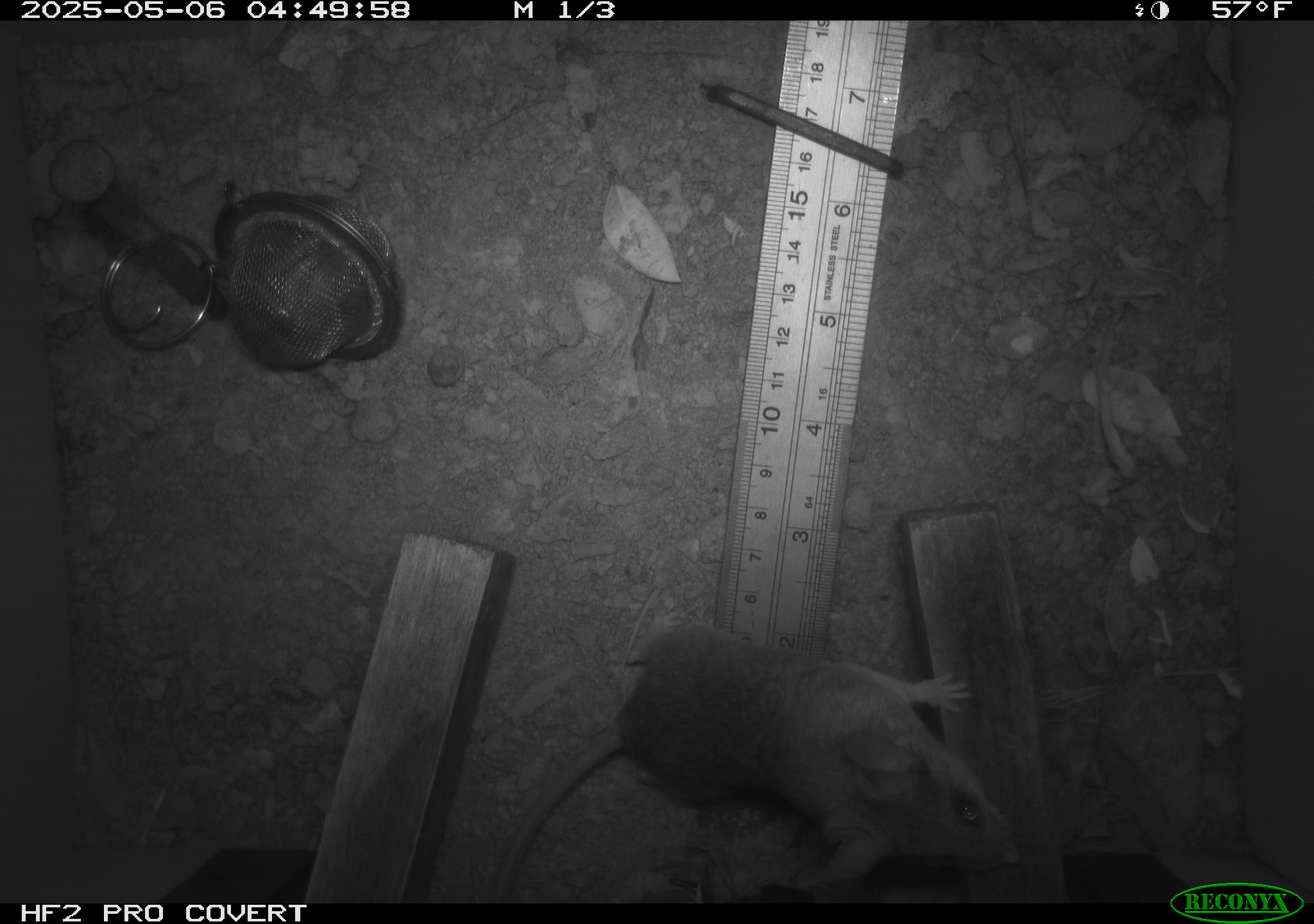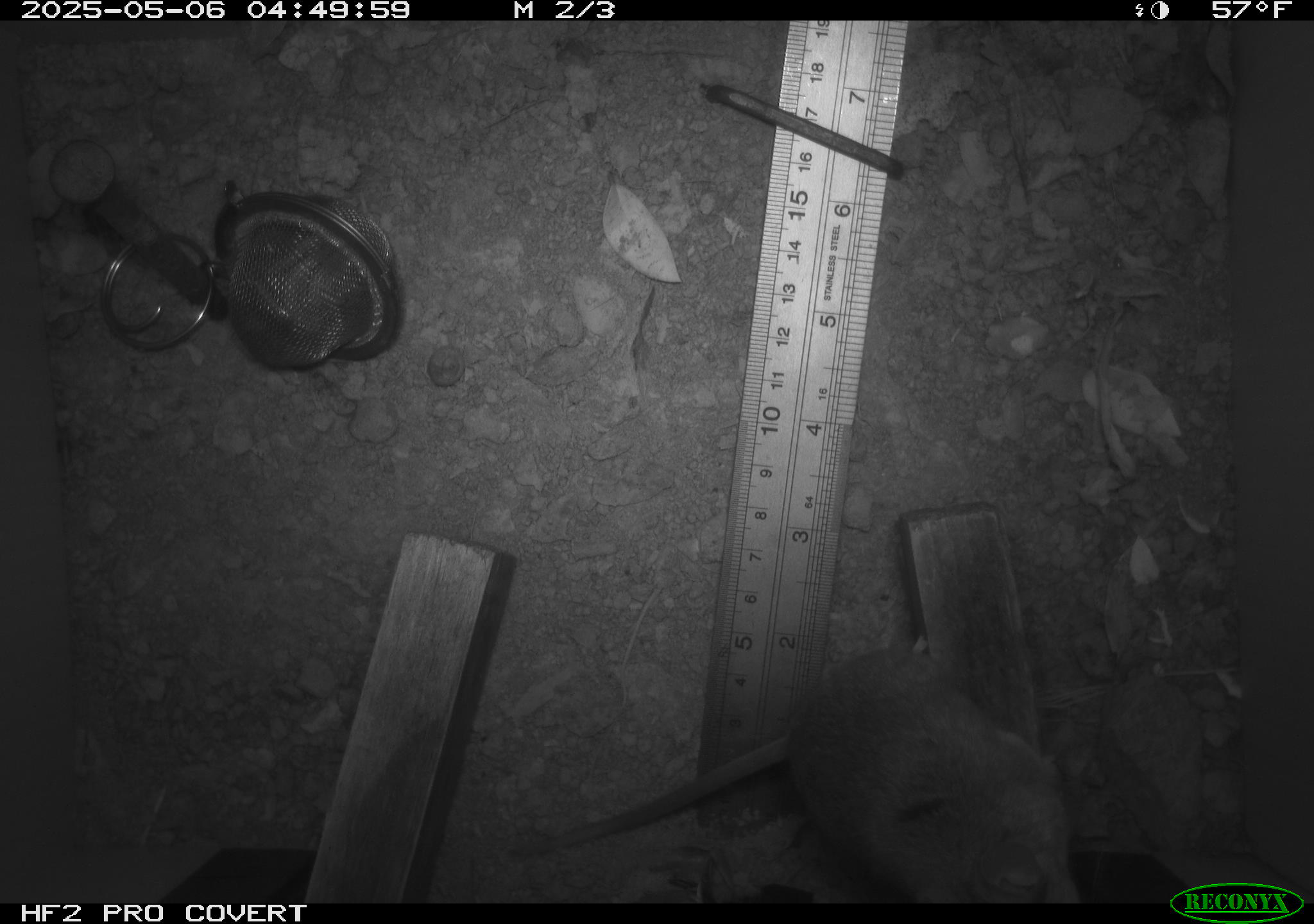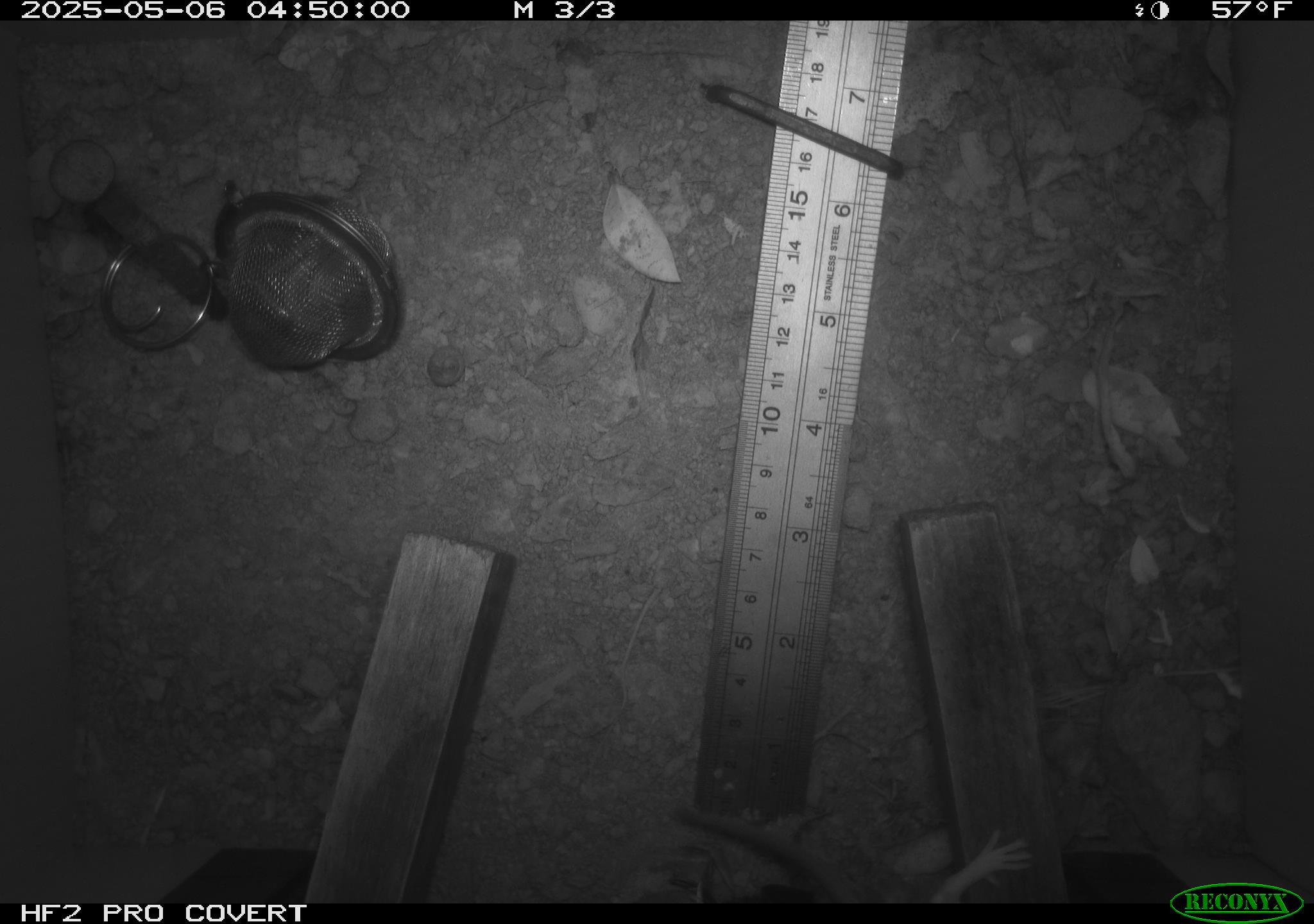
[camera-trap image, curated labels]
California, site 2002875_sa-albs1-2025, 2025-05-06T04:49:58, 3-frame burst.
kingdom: Animalia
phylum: Chordata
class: Mammalia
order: Rodentia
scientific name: Rodentia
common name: mouse species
Mouse species (Rodentia).